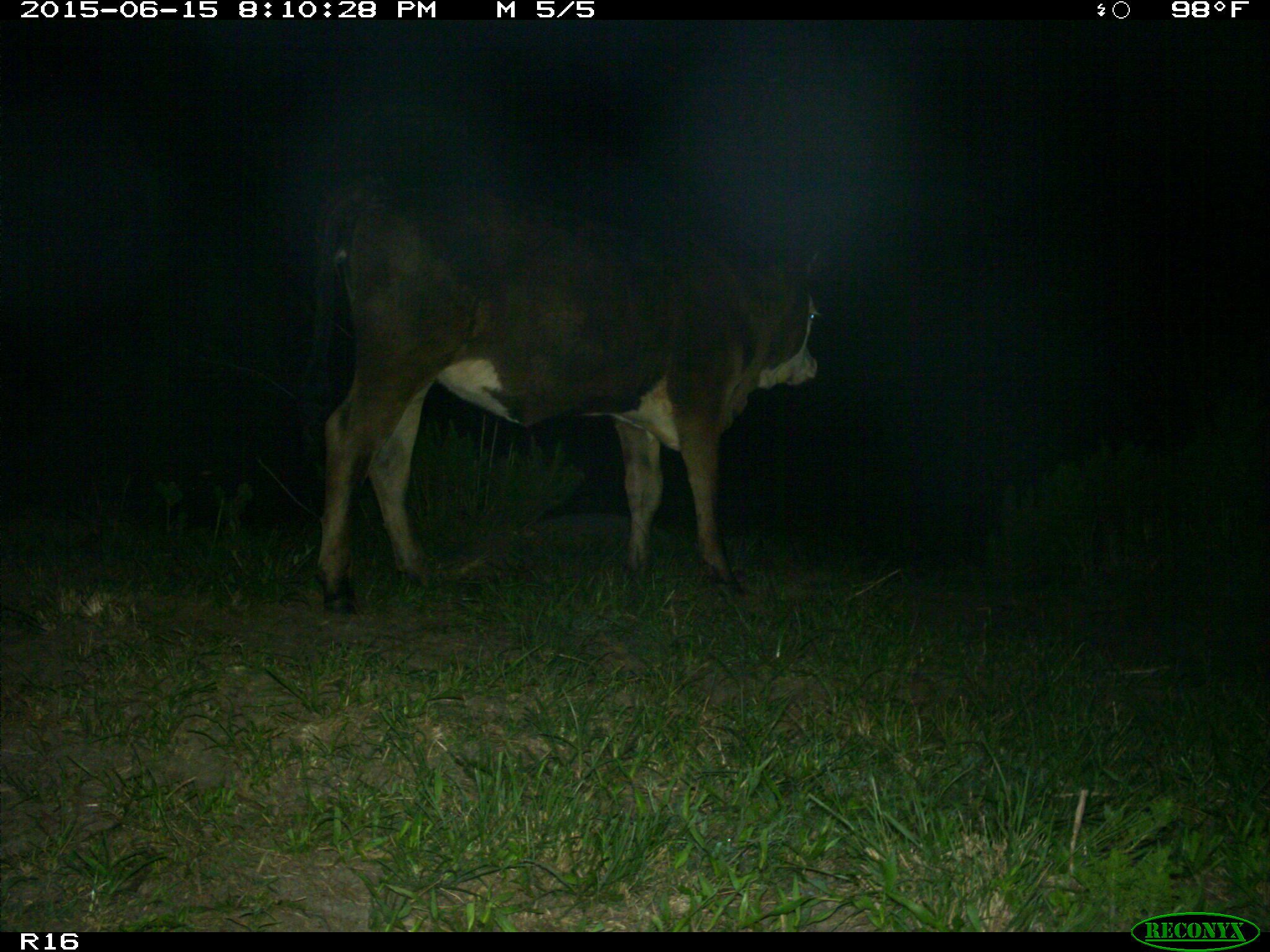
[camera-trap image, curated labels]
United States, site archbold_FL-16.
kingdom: Animalia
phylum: Chordata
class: Mammalia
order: Artiodactyla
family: Bovidae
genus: Bos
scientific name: Bos taurus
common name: domestic cow